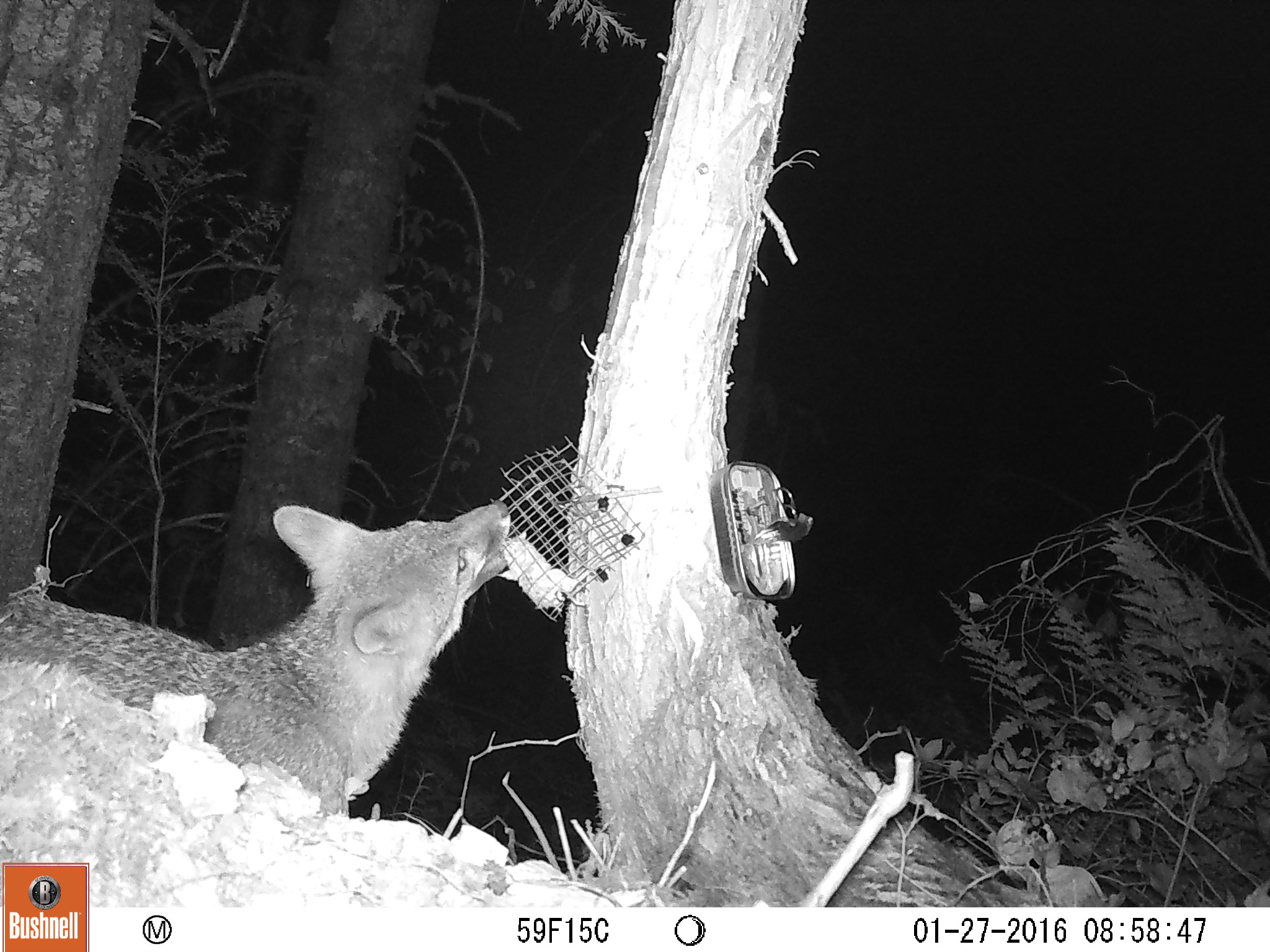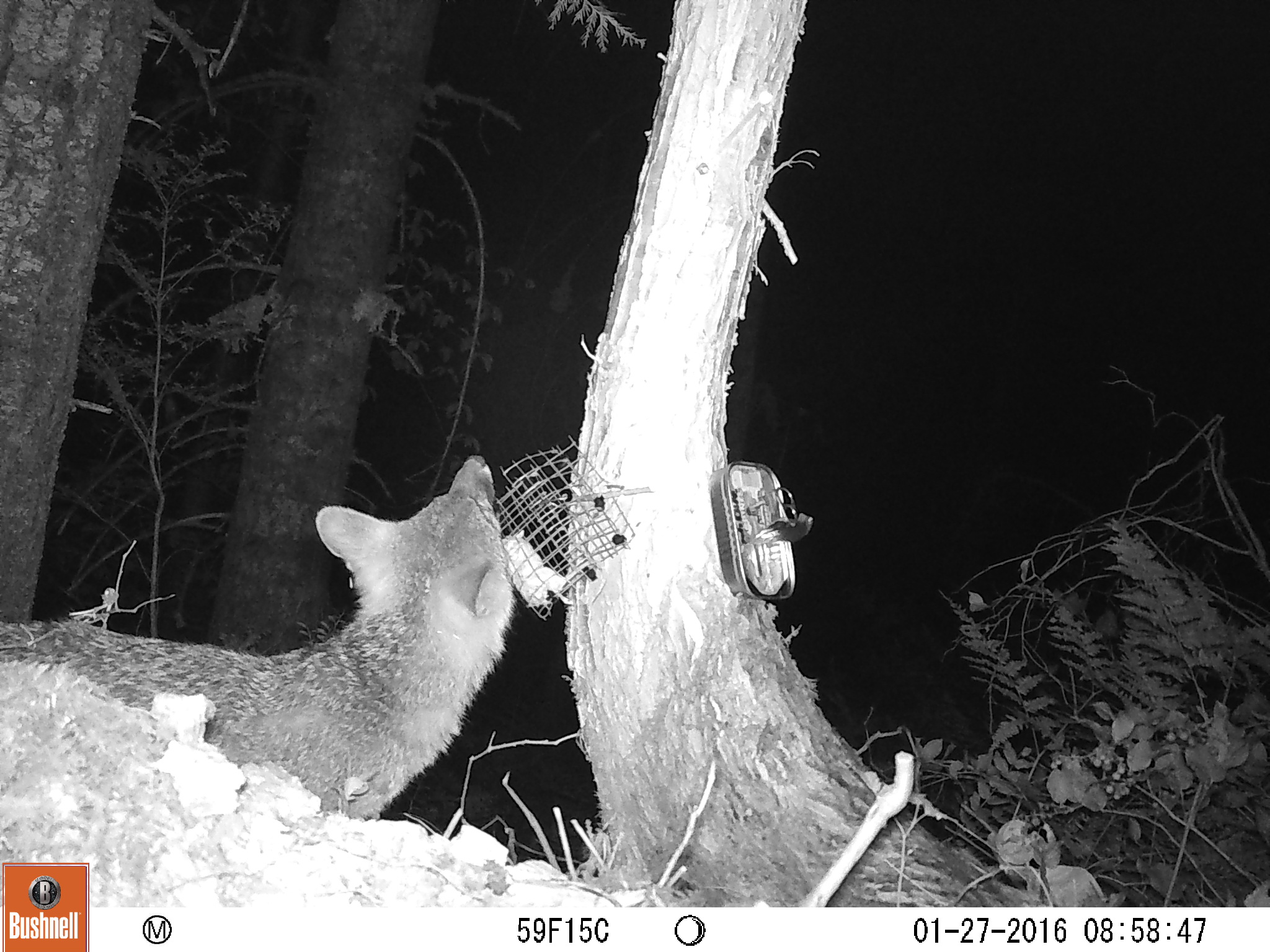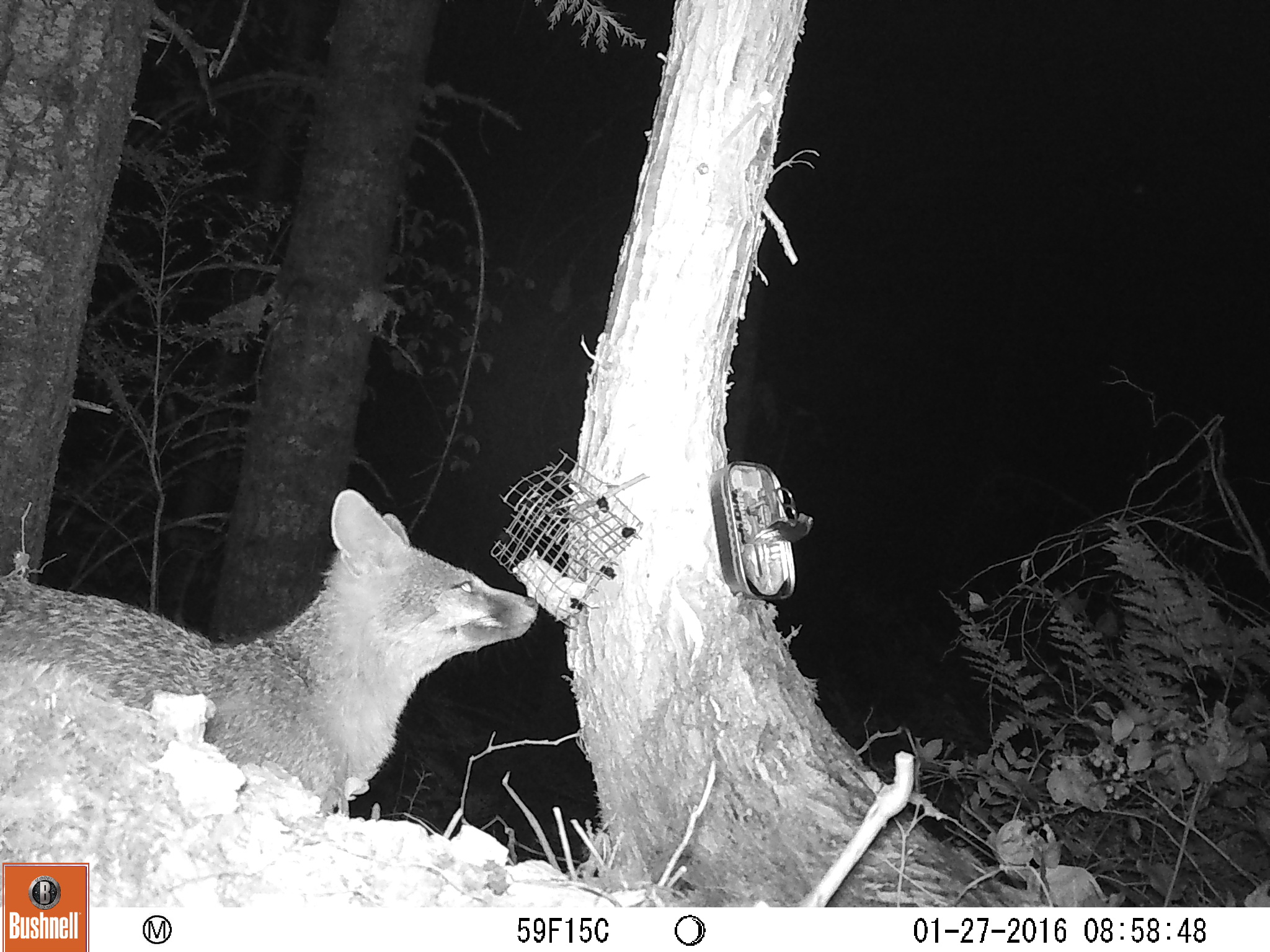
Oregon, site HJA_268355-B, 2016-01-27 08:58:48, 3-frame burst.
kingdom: Animalia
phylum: Chordata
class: Mammalia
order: Carnivora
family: Canidae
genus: Urocyon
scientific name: Urocyon cinereoargenteus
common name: gray fox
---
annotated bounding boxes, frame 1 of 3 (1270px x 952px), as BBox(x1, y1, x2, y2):
gray fox: BBox(1, 467, 539, 836)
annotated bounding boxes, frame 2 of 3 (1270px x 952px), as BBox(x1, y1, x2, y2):
gray fox: BBox(1, 435, 544, 845)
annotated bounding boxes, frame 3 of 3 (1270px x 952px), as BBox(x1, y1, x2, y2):
gray fox: BBox(1, 464, 552, 833)